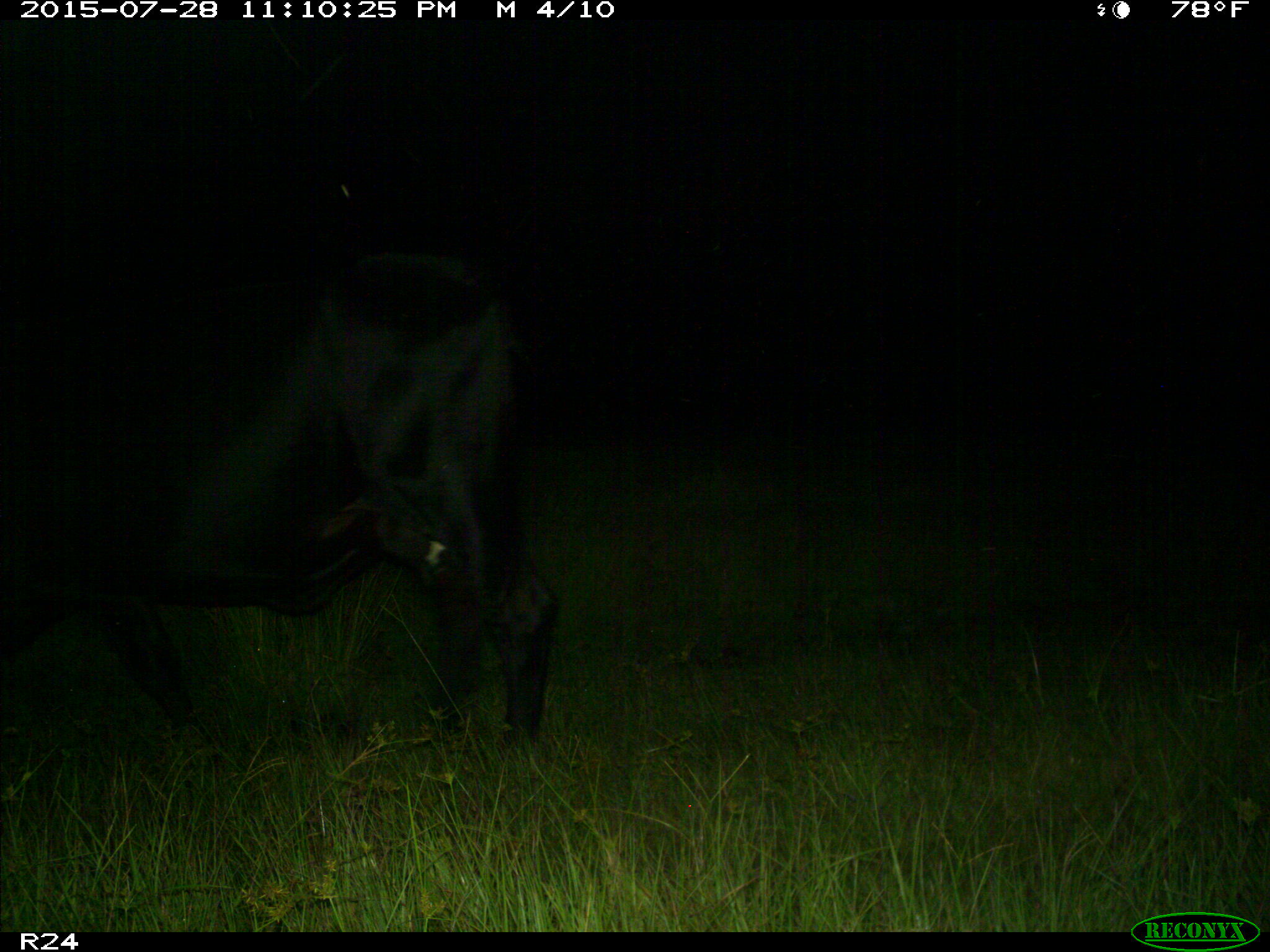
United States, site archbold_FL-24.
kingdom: Animalia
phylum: Chordata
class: Mammalia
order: Artiodactyla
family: Bovidae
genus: Bos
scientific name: Bos taurus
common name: domestic cow